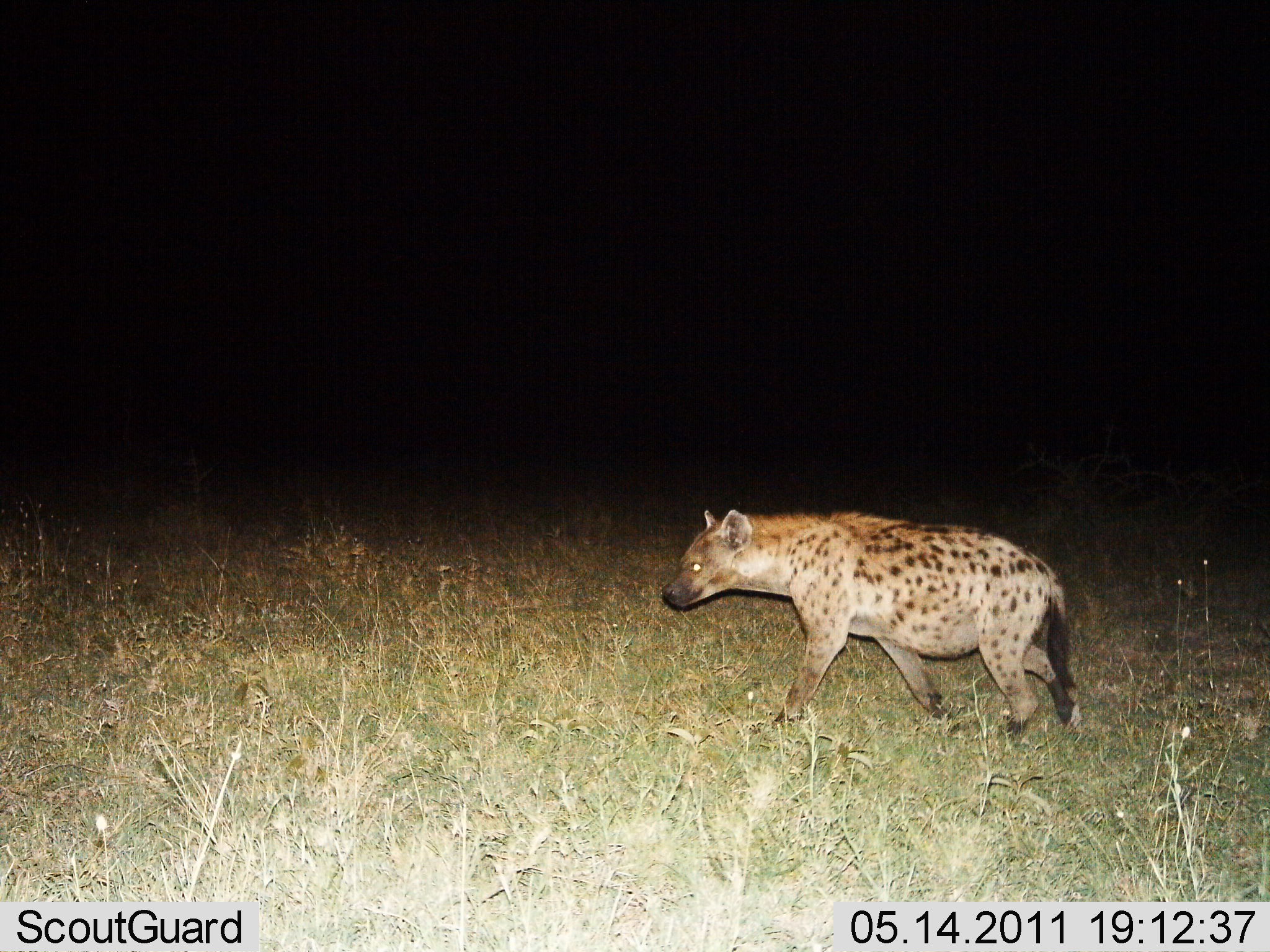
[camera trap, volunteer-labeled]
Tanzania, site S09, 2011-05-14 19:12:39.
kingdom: Animalia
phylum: Chordata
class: Mammalia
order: Carnivora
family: Hyaenidae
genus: Crocuta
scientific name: Crocuta crocuta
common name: spotted hyena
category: hyenaspotted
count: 1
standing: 8%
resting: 0%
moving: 92%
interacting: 0%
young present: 0%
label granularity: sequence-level